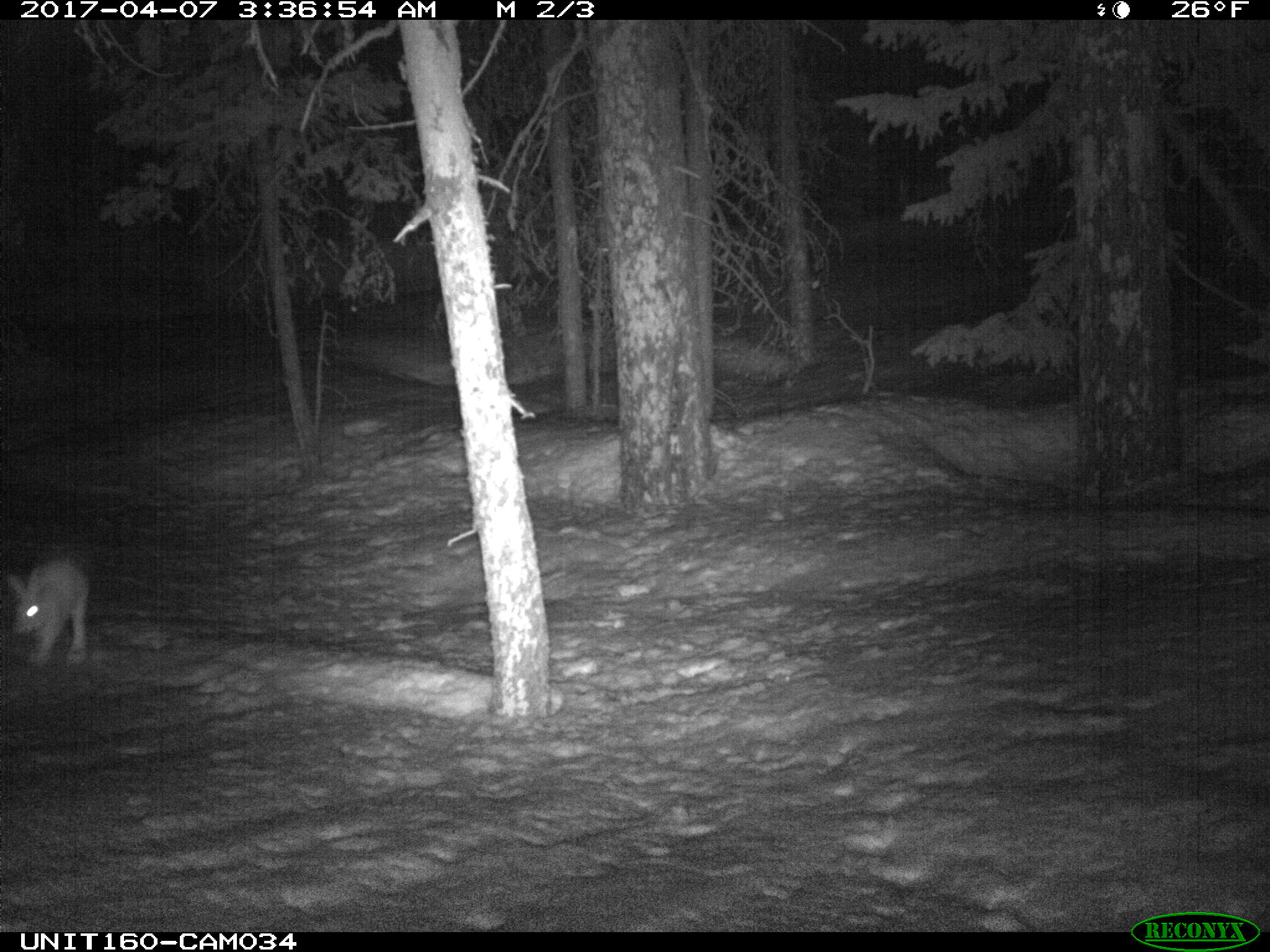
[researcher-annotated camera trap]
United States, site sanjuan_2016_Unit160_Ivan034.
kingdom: Animalia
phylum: Chordata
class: Mammalia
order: Lagomorpha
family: Leporidae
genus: Lepus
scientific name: Lepus americanus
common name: snowshoe hare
Lepus americanus (snowshoe hare).